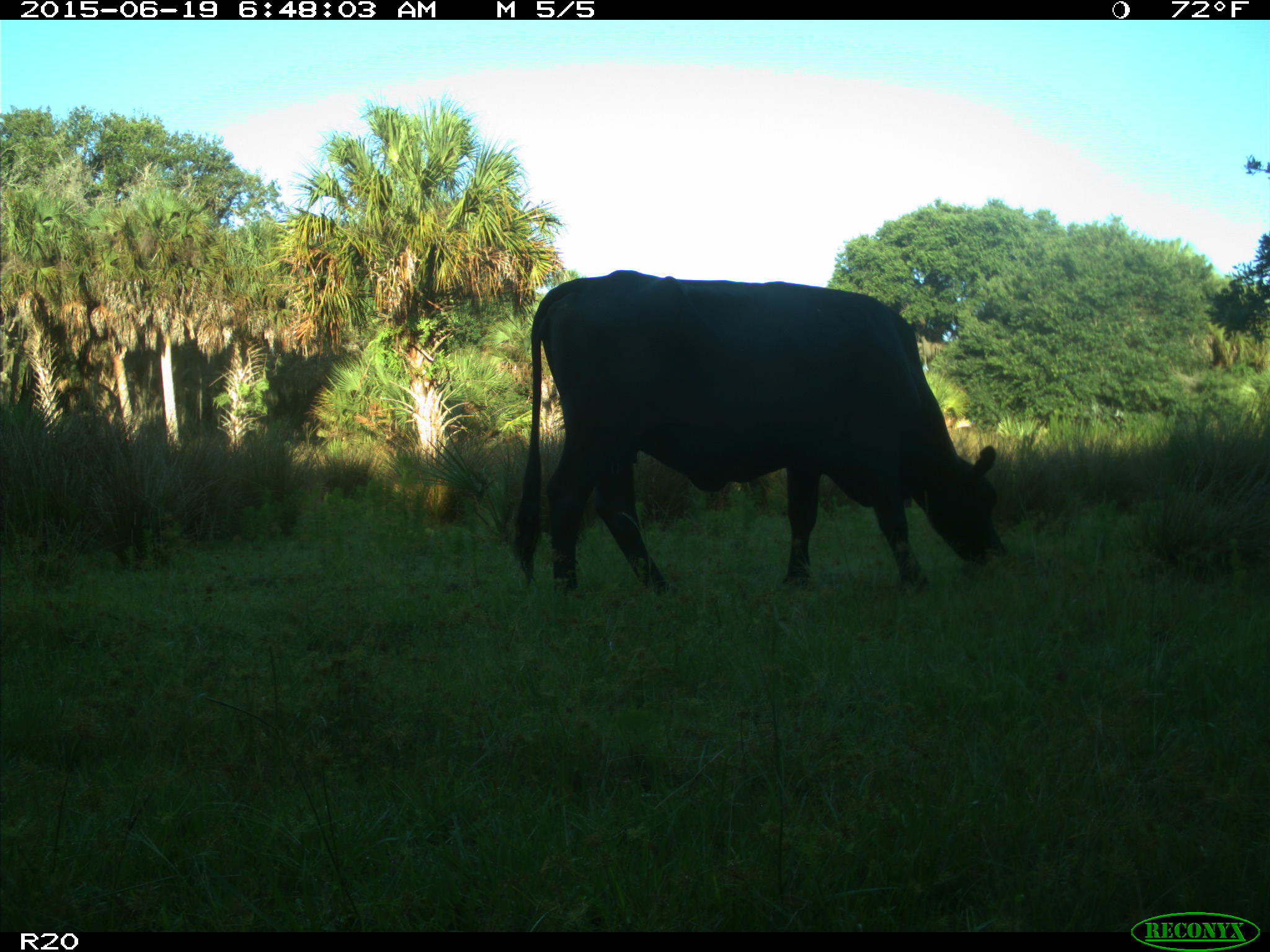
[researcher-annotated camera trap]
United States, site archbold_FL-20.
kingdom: Animalia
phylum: Chordata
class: Mammalia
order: Artiodactyla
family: Bovidae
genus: Bos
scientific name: Bos taurus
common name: domestic cow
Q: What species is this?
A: Bos taurus (domestic cow).